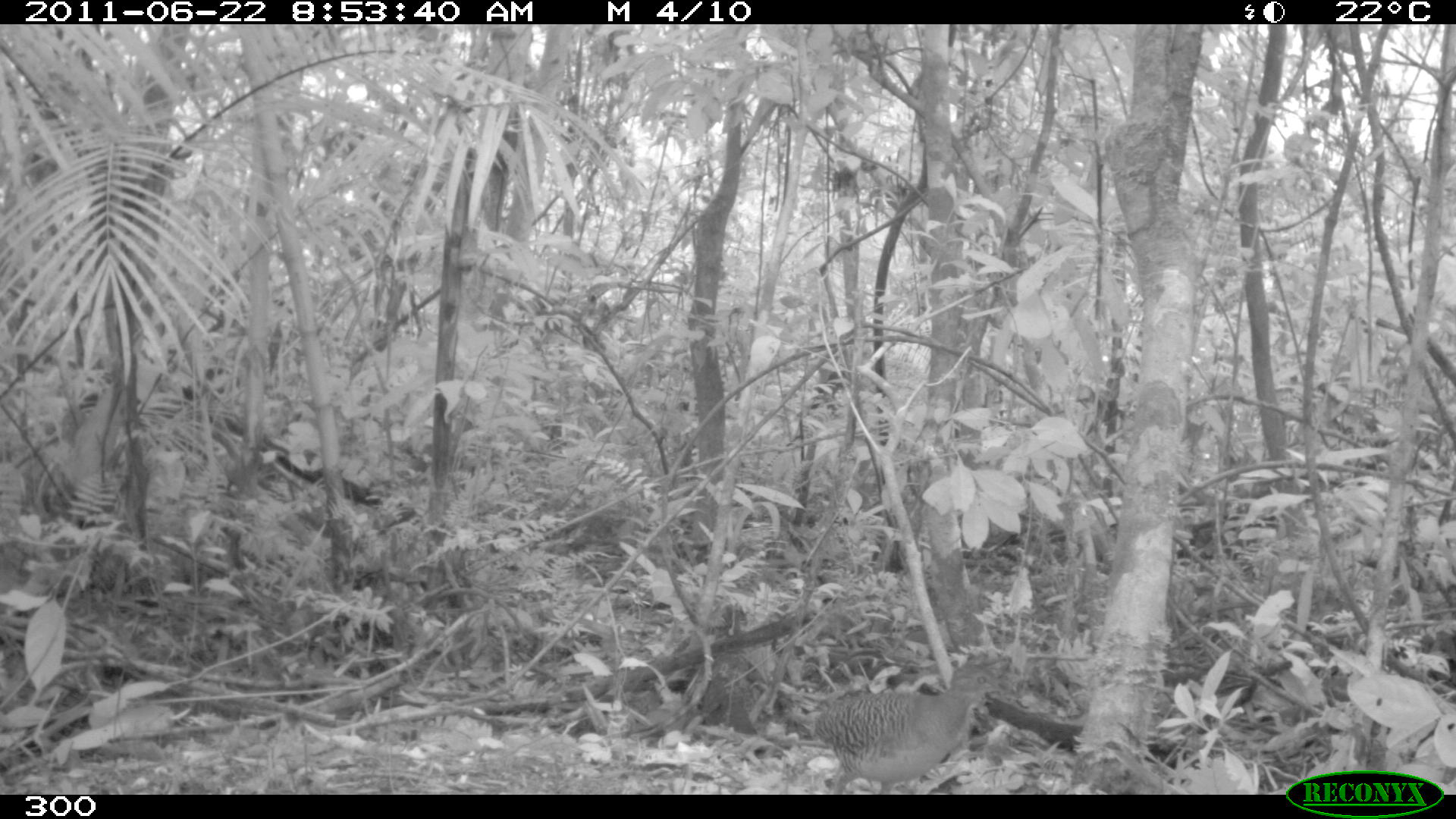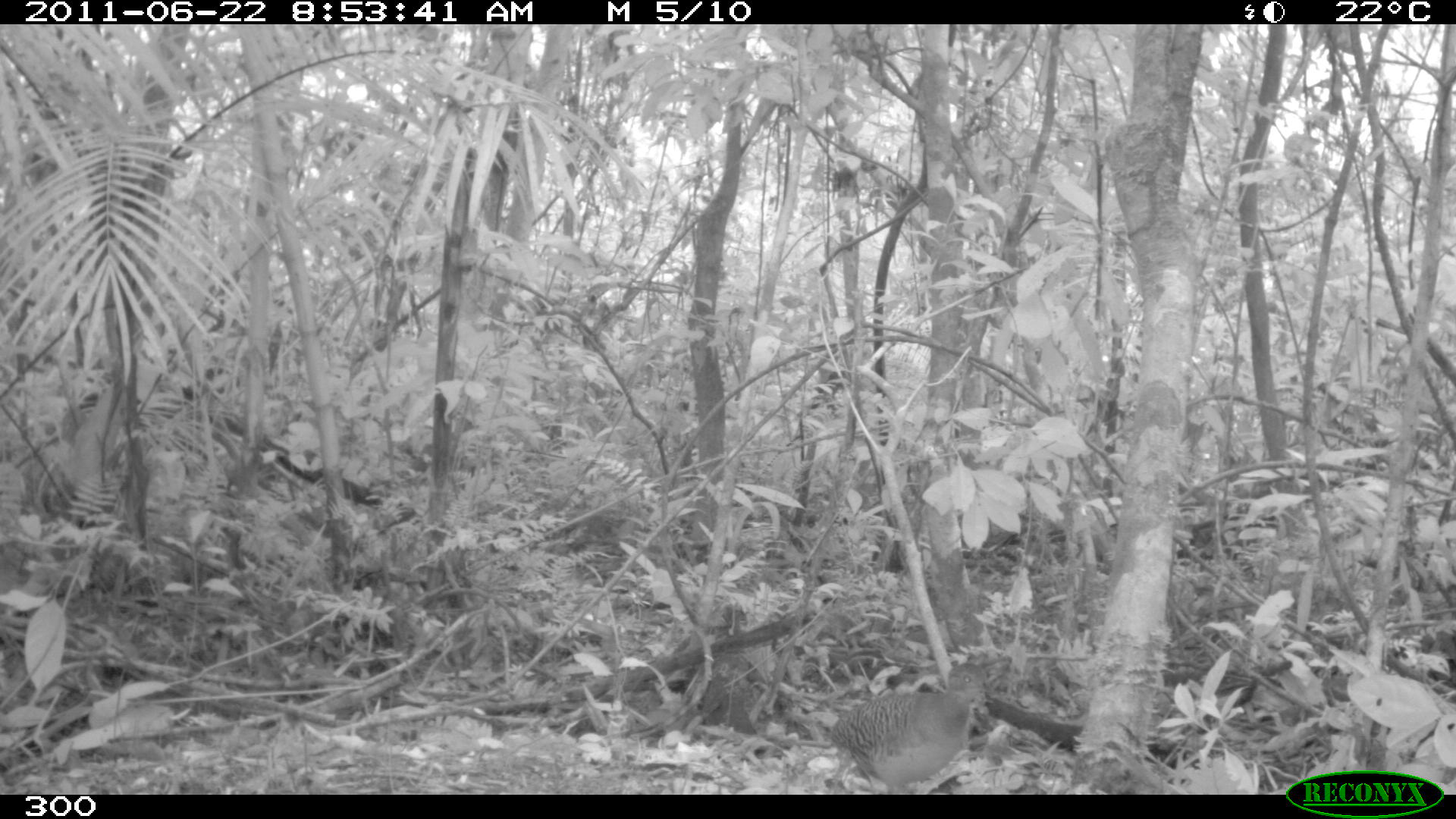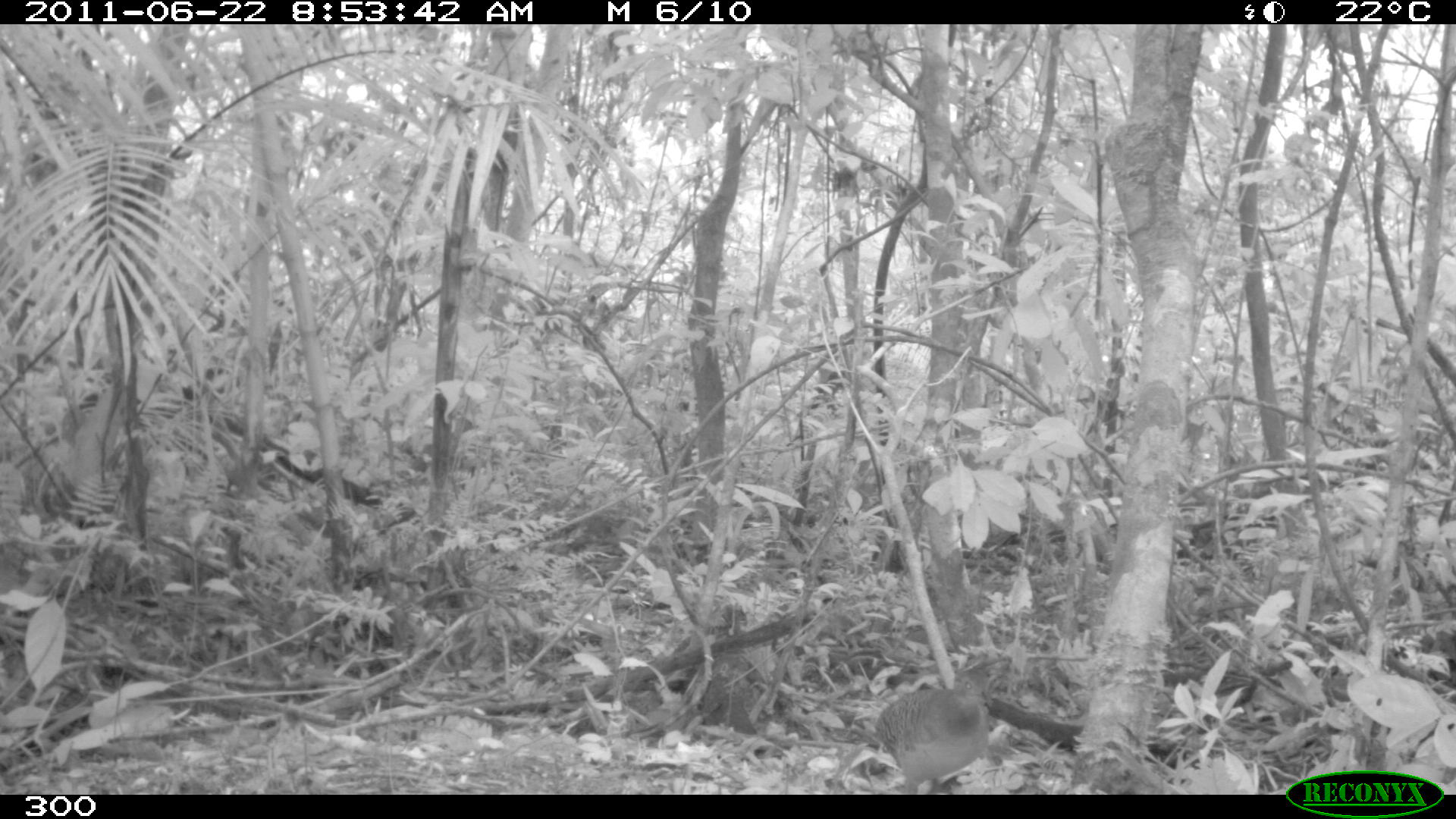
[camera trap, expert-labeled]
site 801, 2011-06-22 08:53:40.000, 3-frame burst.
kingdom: Animalia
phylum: Chordata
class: Aves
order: Galliformes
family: Phasianidae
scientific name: Phasianidae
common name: quails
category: quail